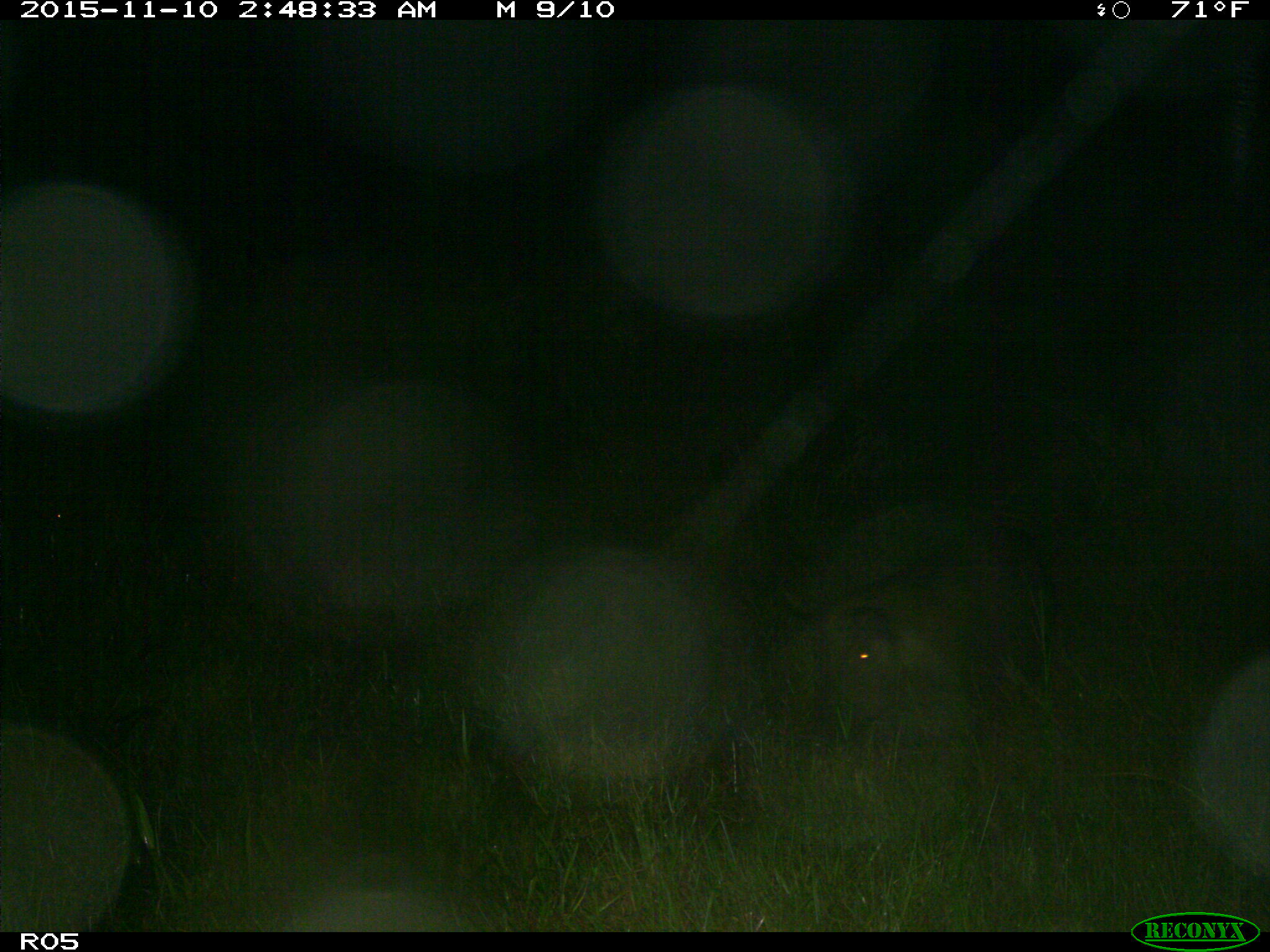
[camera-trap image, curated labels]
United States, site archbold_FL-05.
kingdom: Animalia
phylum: Chordata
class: Mammalia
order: Artiodactyla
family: Suidae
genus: Sus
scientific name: Sus scrofa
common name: wild boar